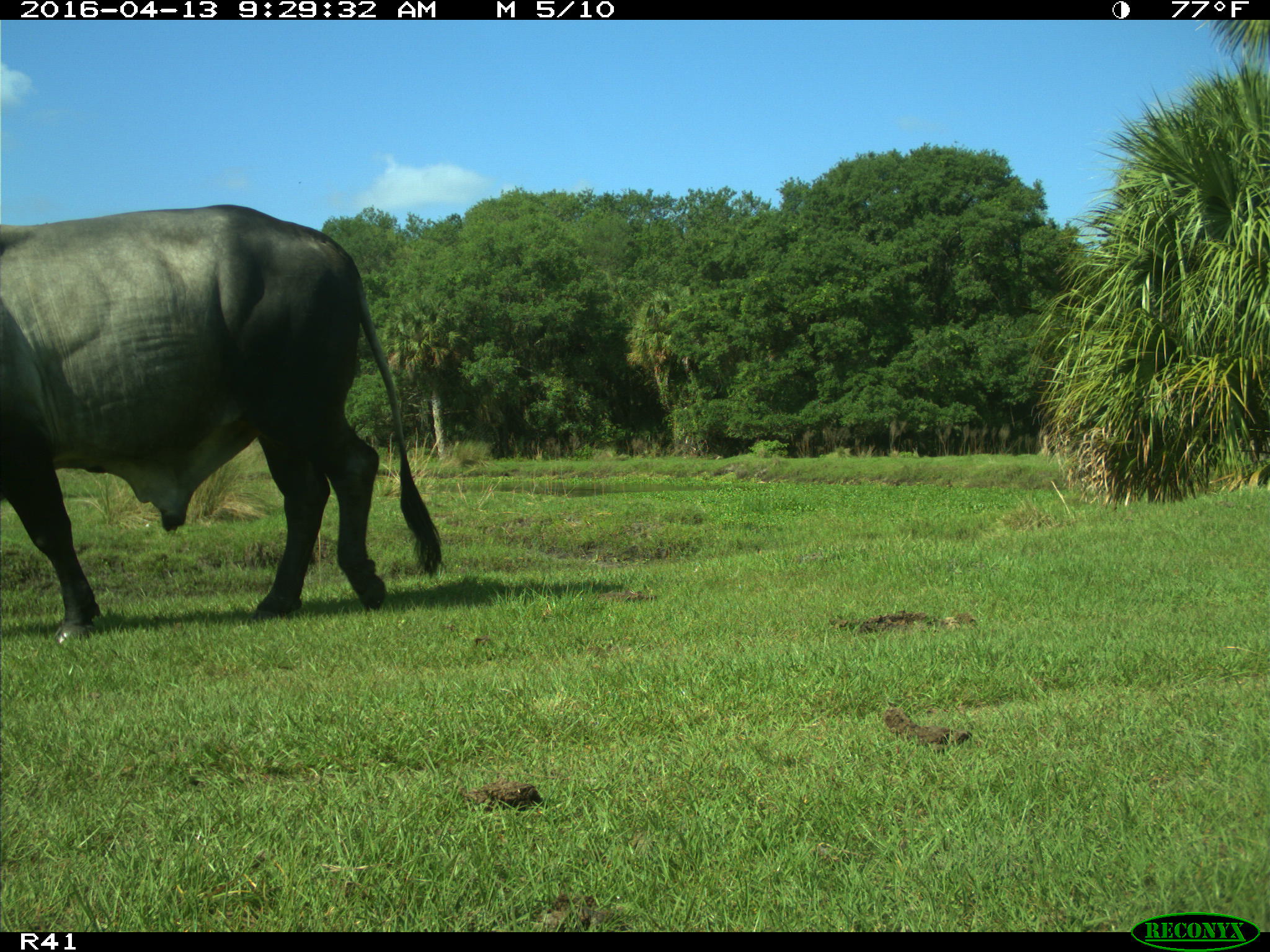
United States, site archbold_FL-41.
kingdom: Animalia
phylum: Chordata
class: Mammalia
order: Artiodactyla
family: Bovidae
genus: Bos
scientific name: Bos taurus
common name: domestic cow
Bos taurus (domestic cow).